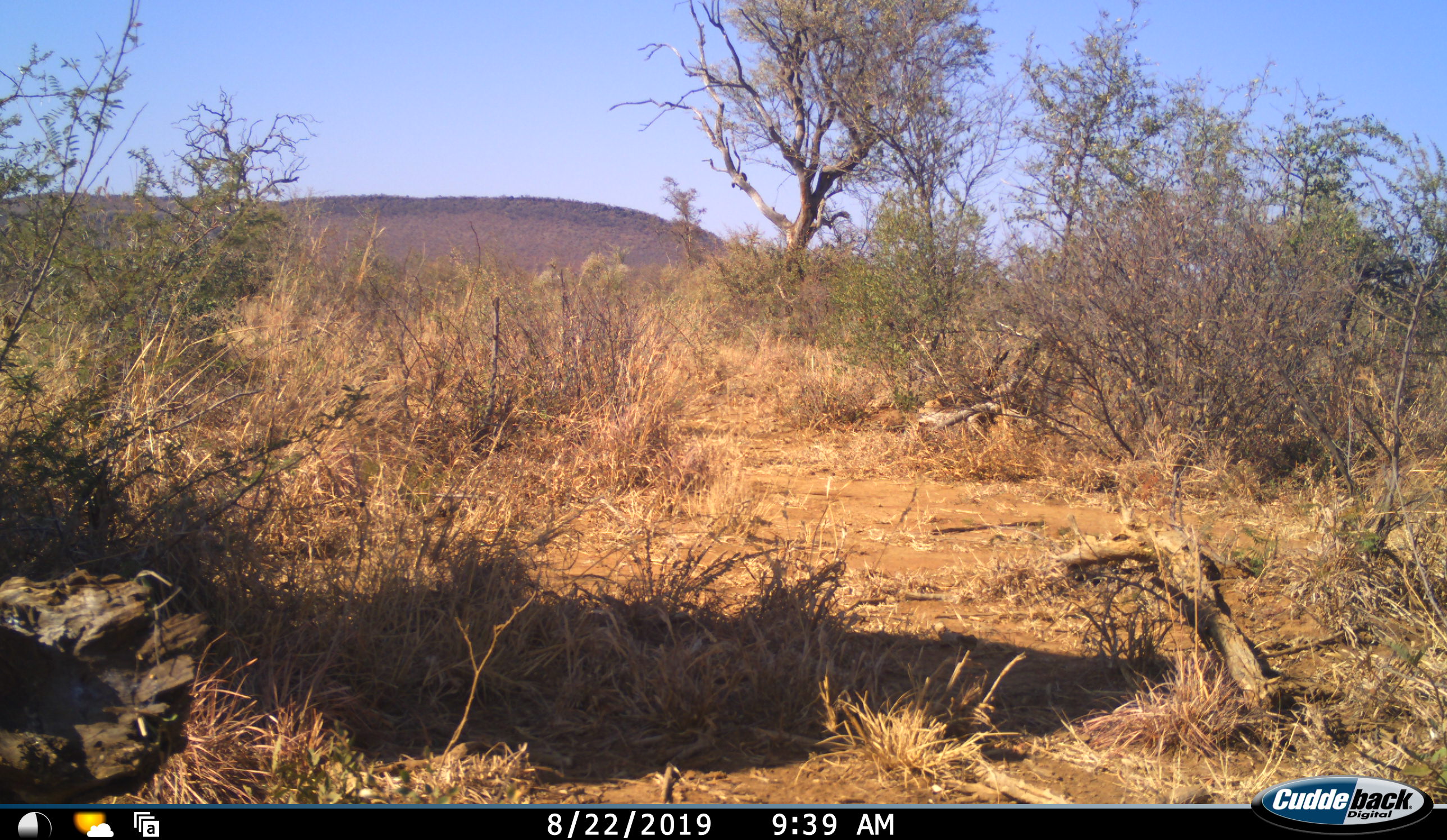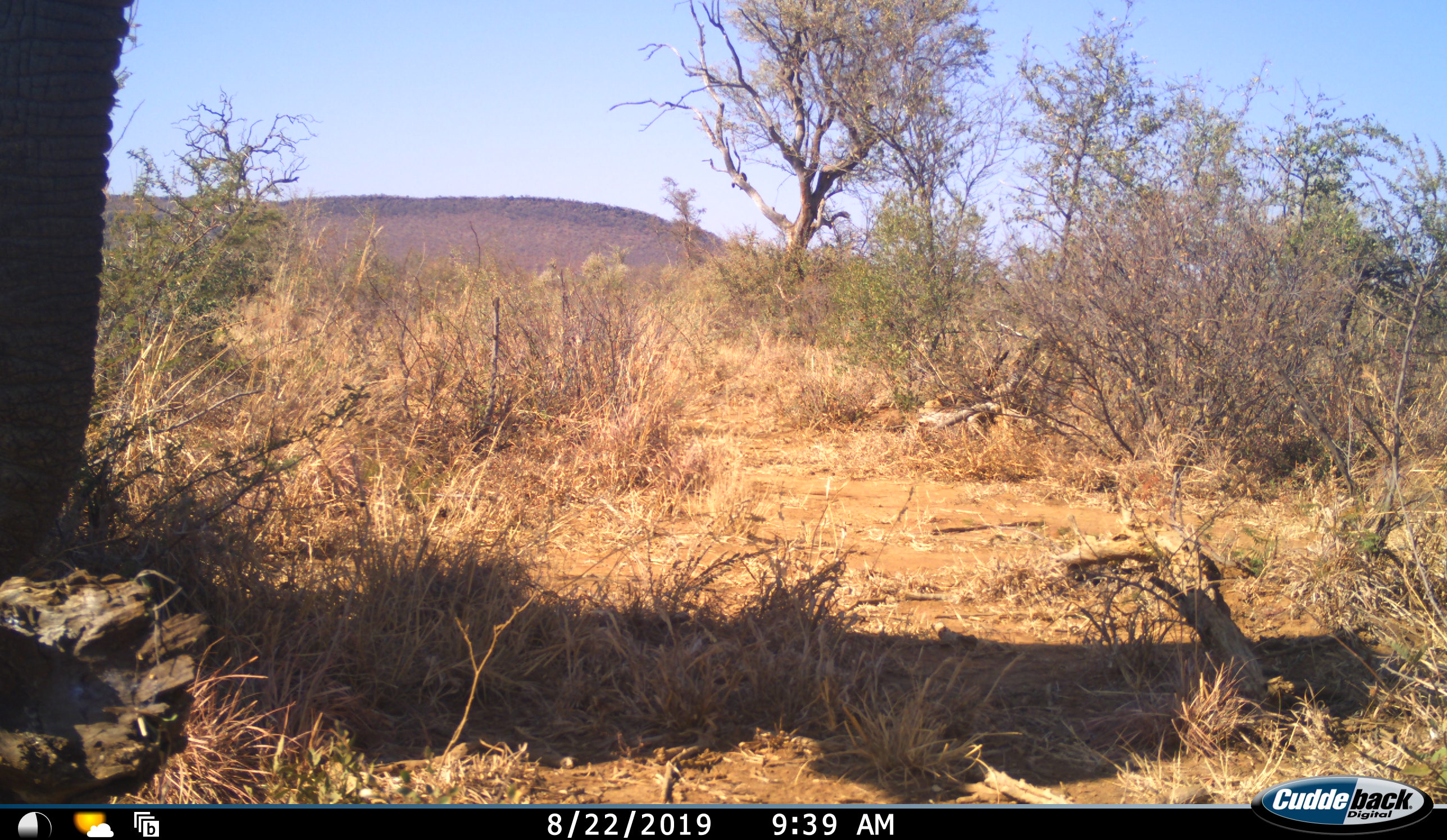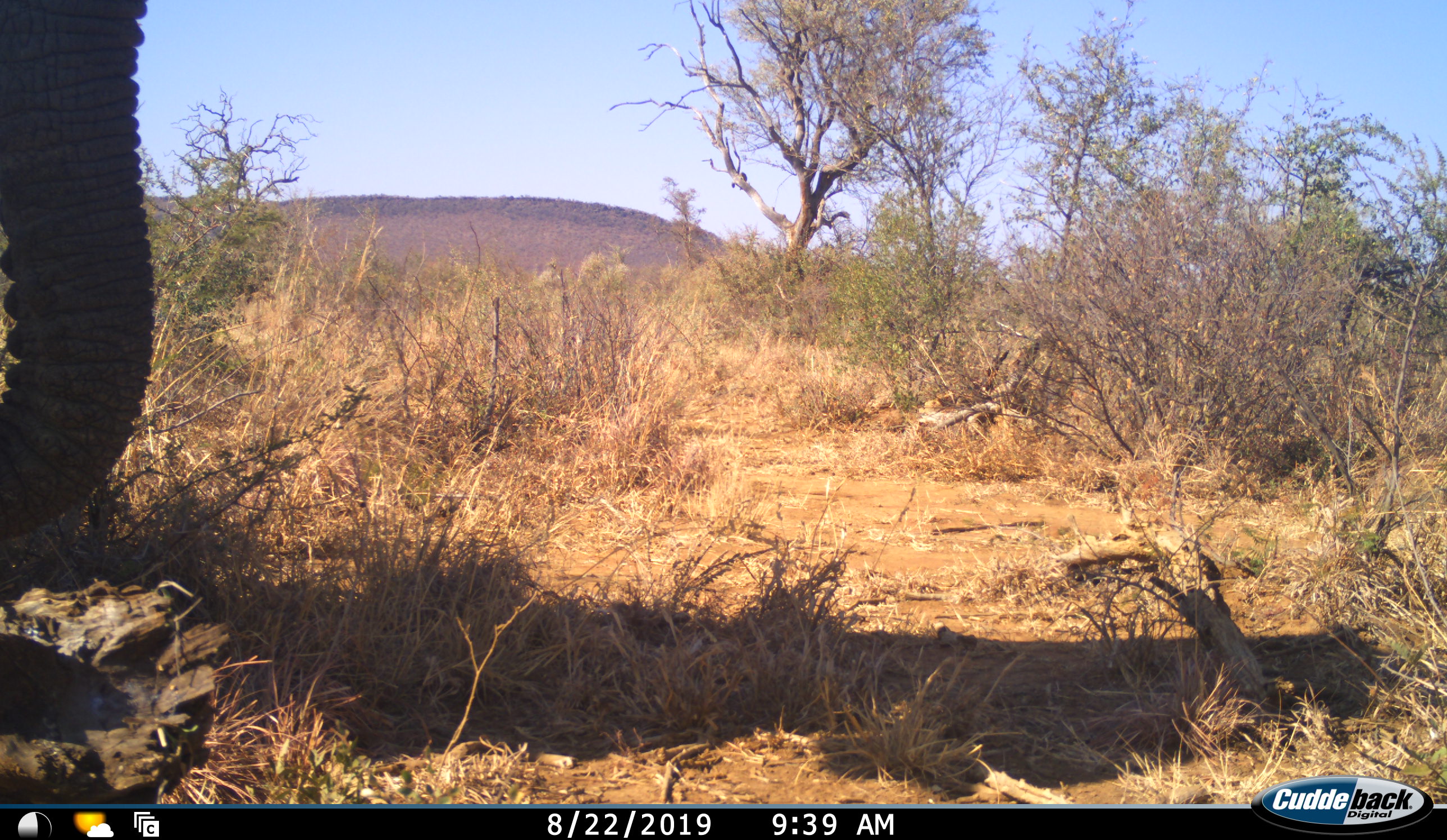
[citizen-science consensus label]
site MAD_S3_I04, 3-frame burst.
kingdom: Animalia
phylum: Chordata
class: Mammalia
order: Proboscidea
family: Elephantidae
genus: Loxodonta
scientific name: Loxodonta africana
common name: african bush elephant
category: elephant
Elephant (african bush elephant) (Loxodonta africana), count 1. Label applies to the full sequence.